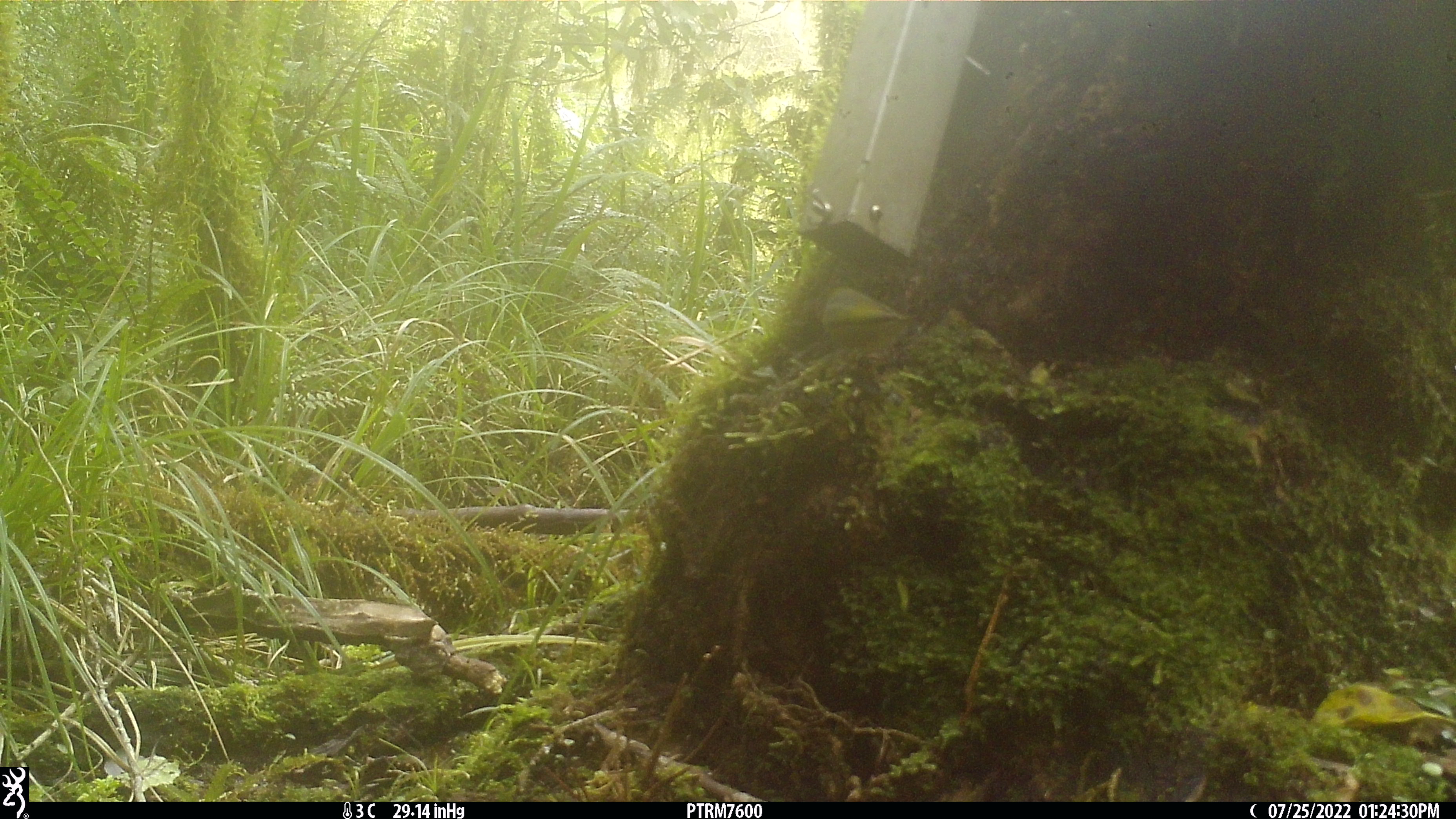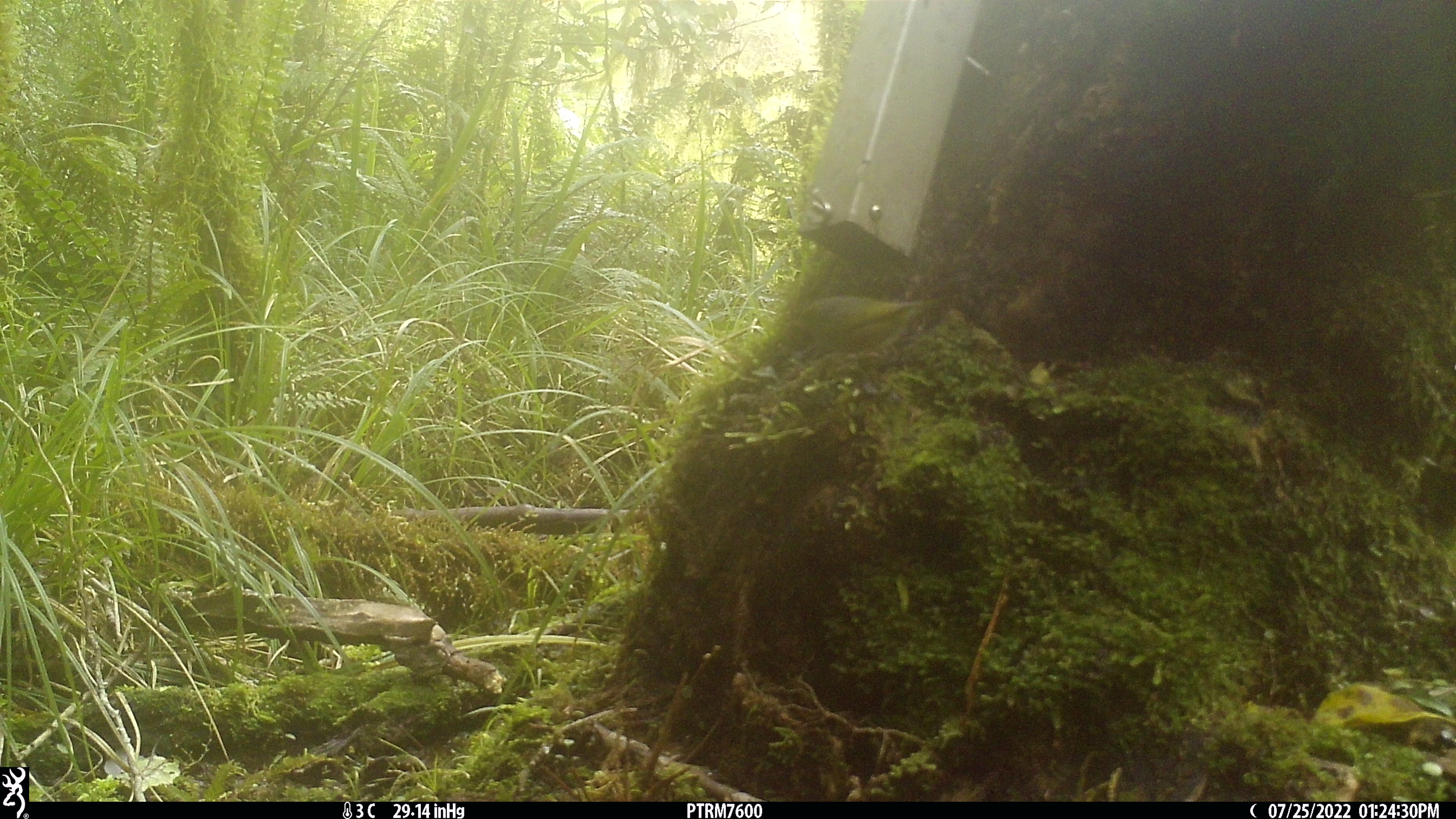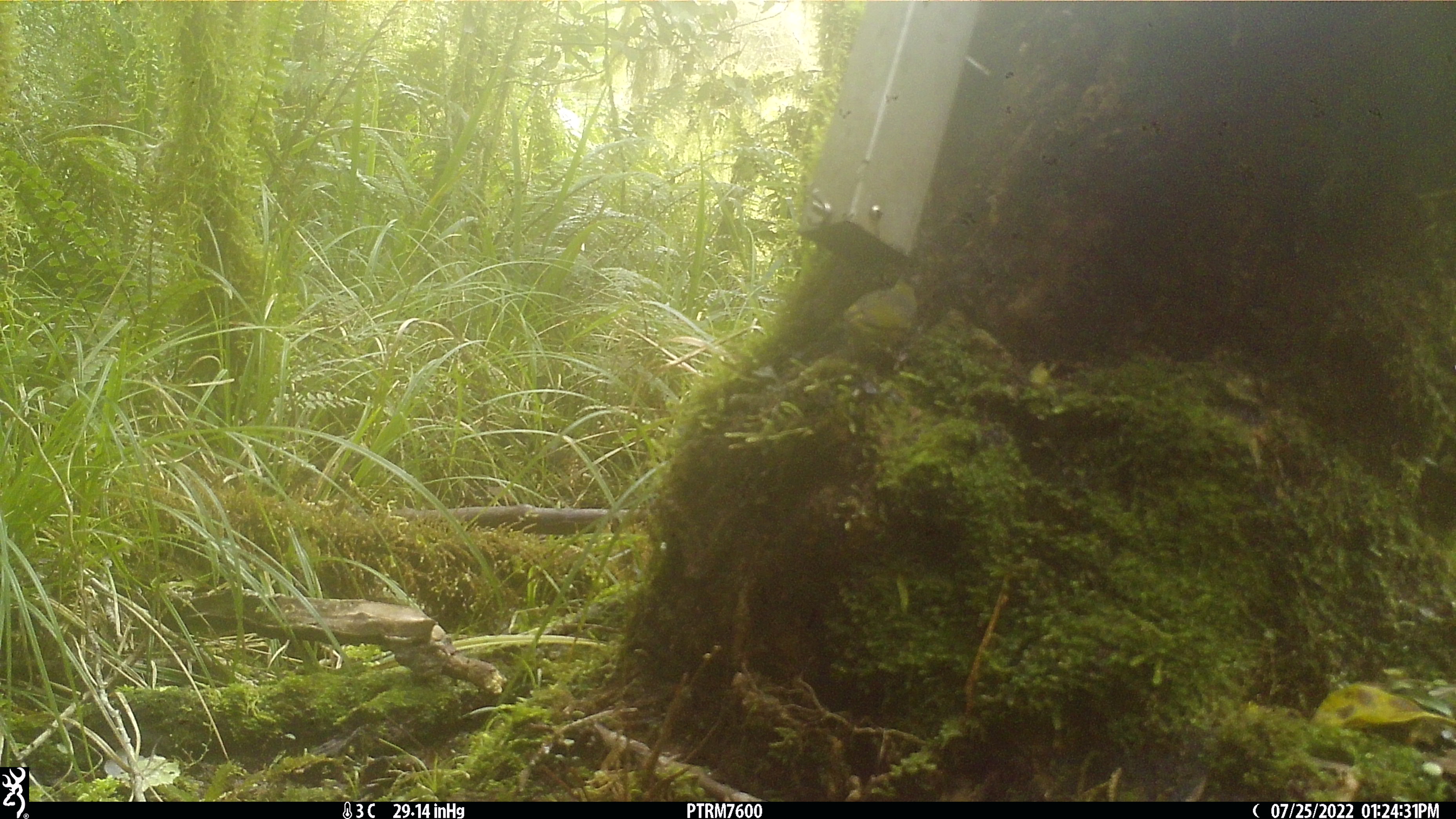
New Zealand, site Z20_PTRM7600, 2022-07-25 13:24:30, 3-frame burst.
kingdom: Animalia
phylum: Chordata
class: Aves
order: Passeriformes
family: Zosteropidae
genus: Zosterops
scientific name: Zosterops lateralis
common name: silvereye